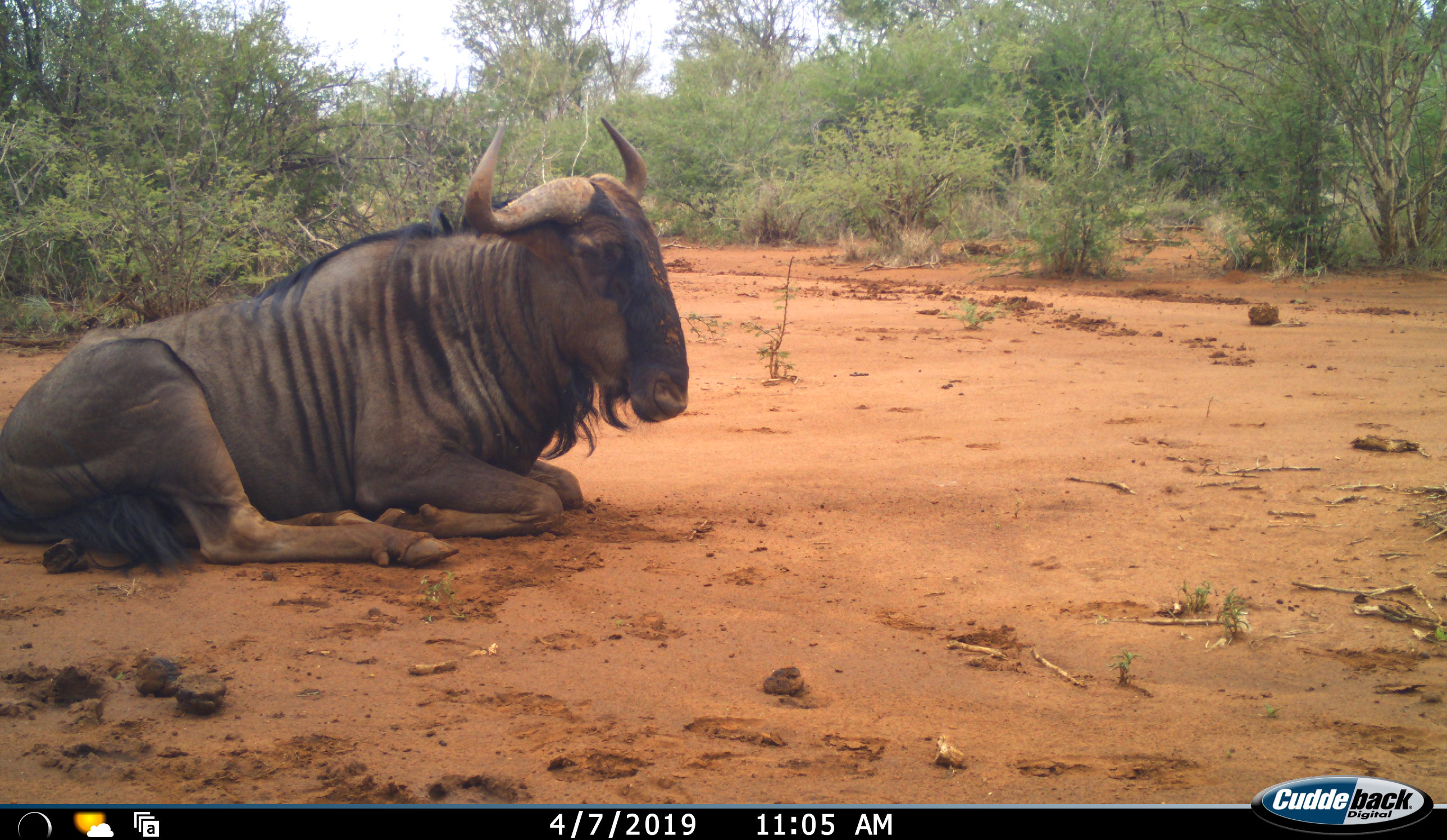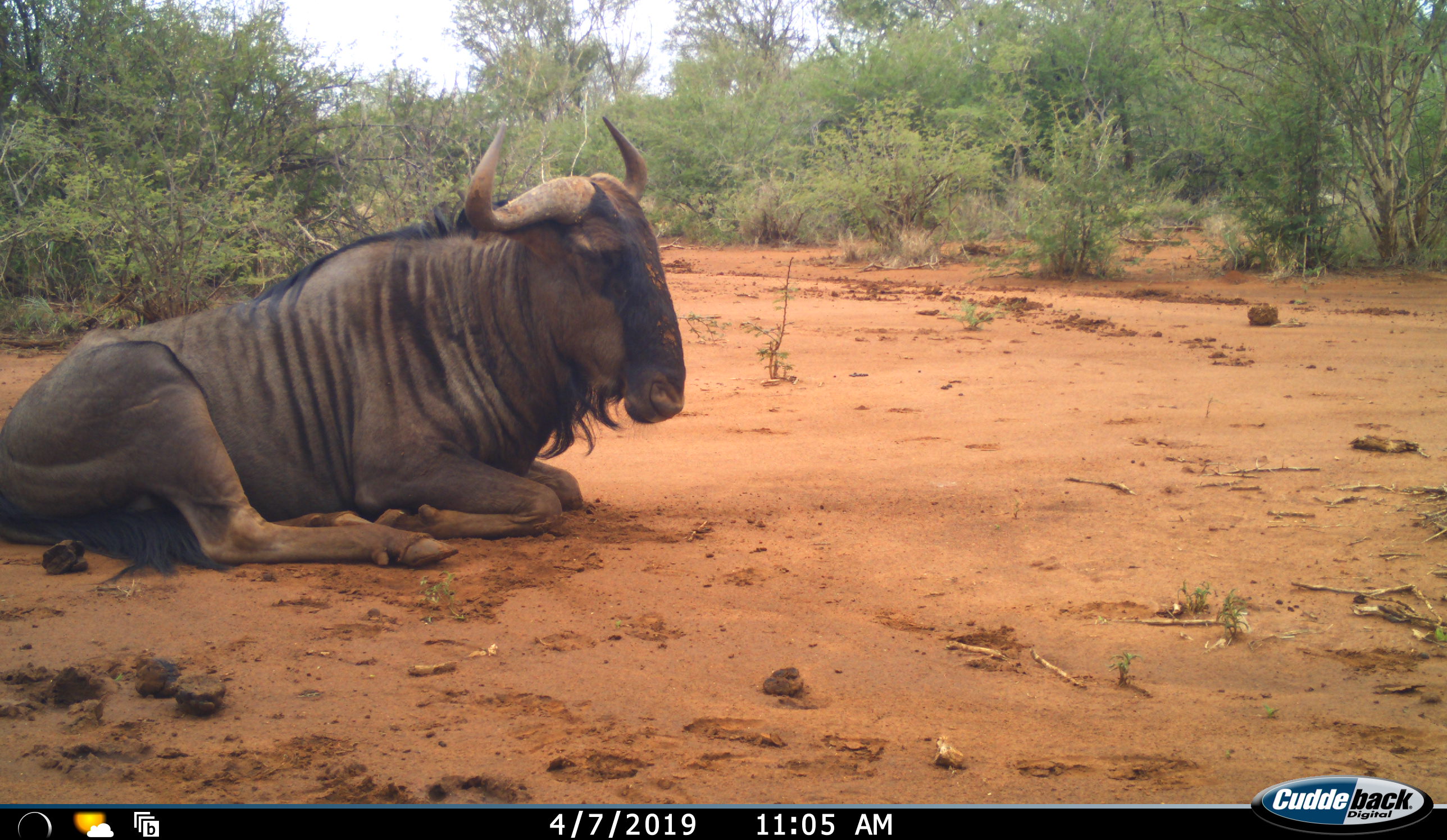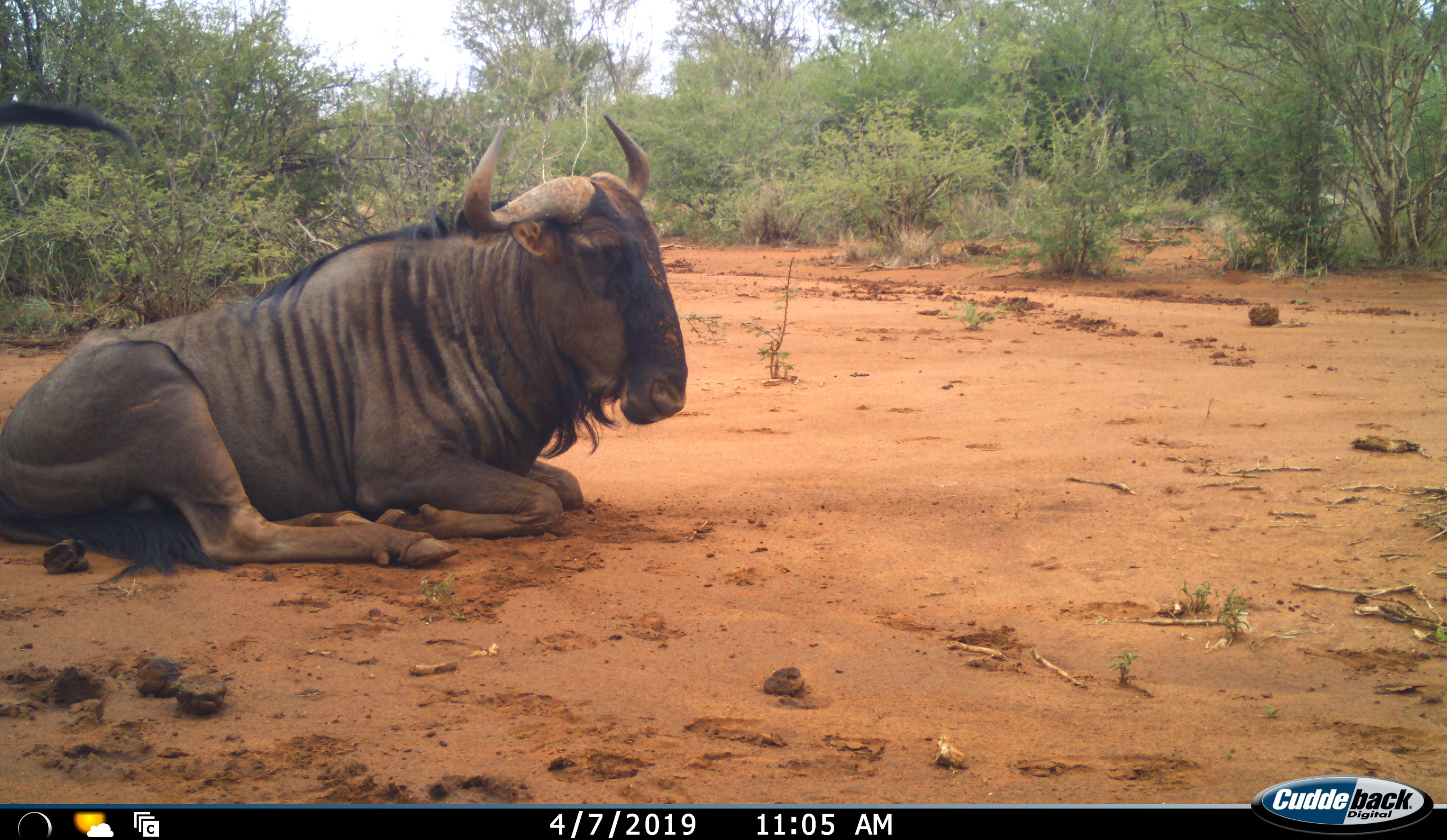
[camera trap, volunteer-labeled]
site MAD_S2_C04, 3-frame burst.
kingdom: Animalia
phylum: Chordata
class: Mammalia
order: Artiodactyla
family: Bovidae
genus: Connochaetes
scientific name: Connochaetes taurinus taurinus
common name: blue wildebeest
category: wildebeestblue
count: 1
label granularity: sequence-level